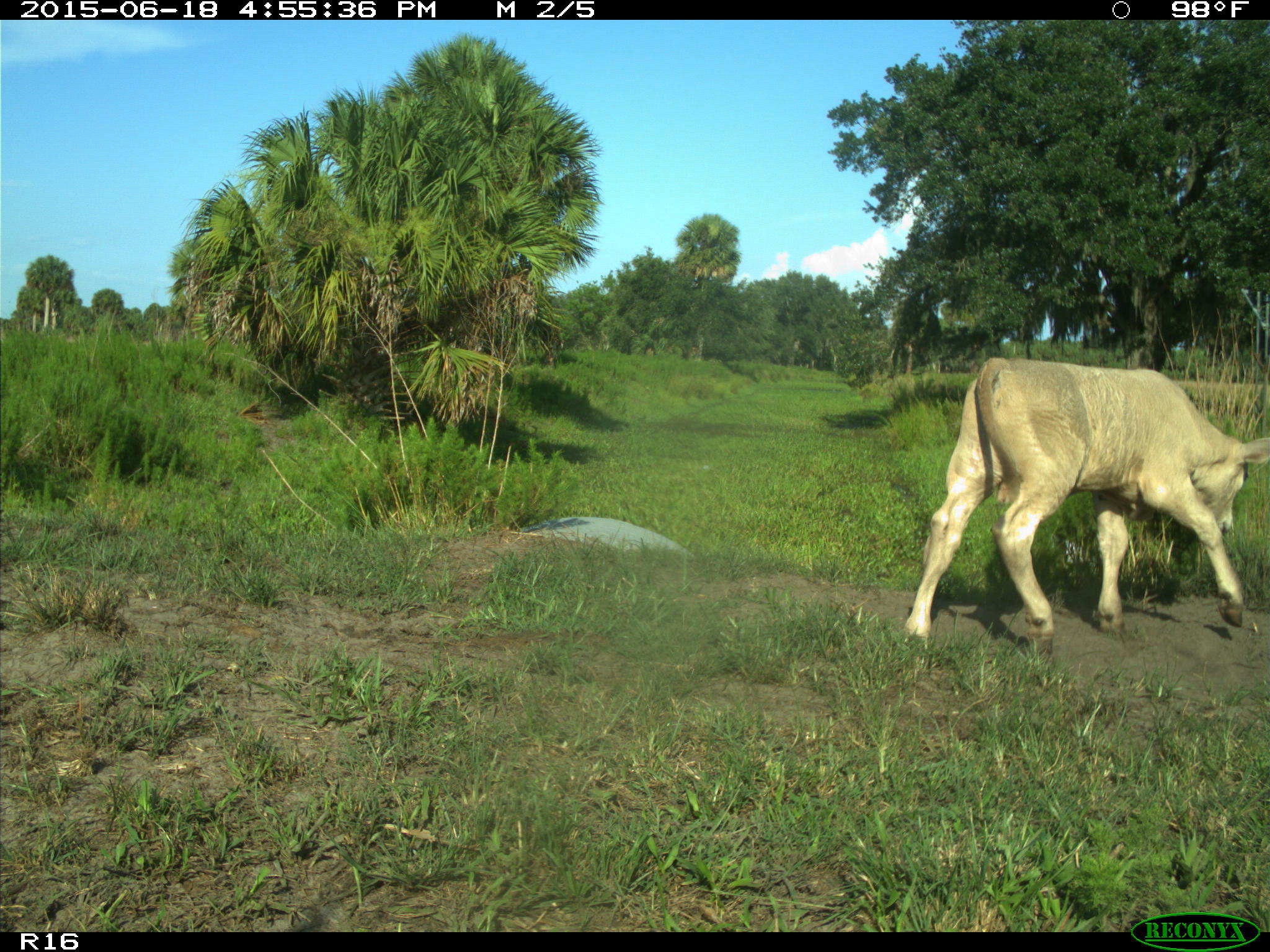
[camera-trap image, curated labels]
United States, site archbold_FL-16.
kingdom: Animalia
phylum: Chordata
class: Mammalia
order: Artiodactyla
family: Bovidae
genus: Bos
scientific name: Bos taurus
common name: domestic cow